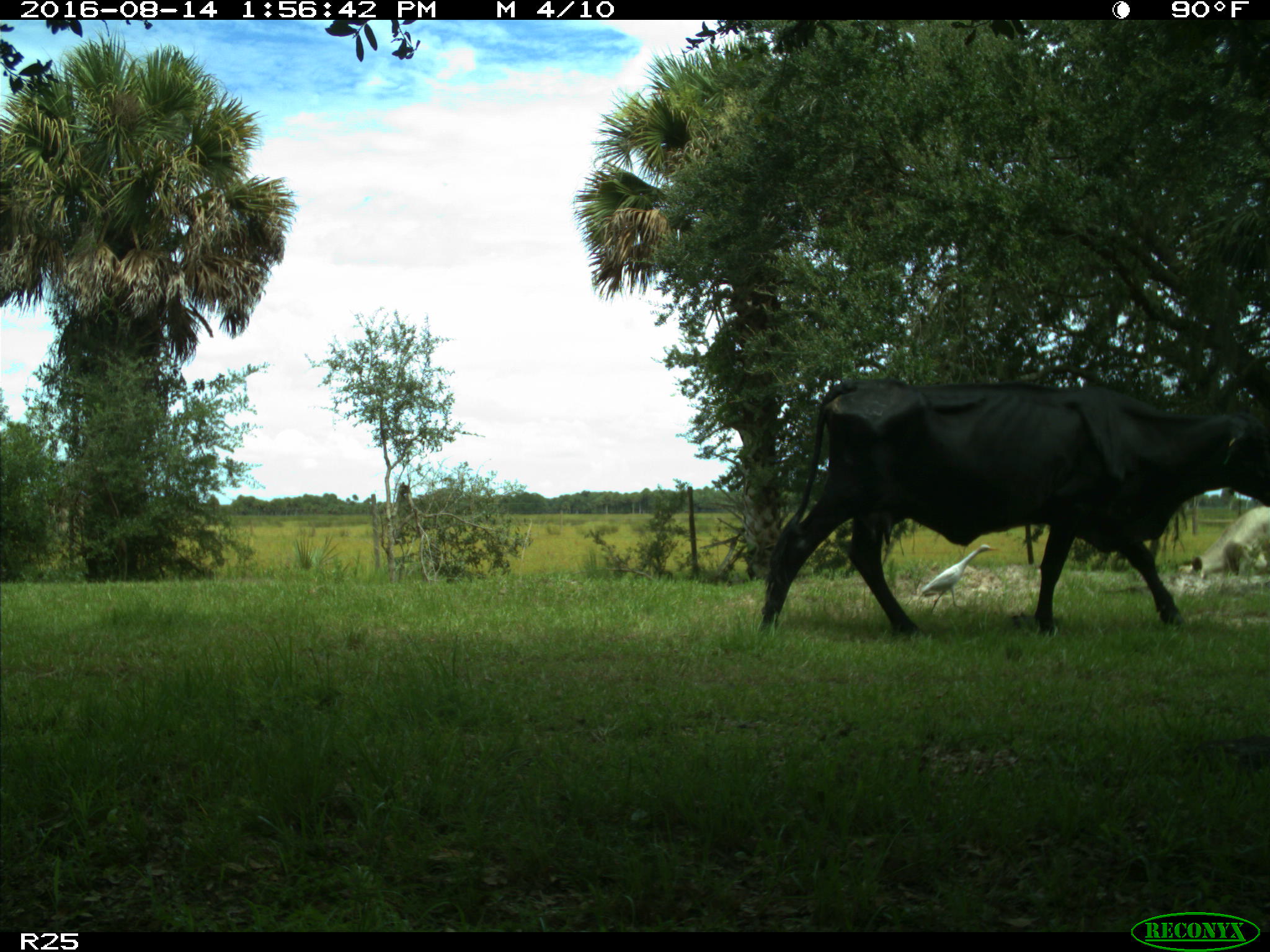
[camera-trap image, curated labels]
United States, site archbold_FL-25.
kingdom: Animalia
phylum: Chordata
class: Mammalia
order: Artiodactyla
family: Bovidae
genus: Bos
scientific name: Bos taurus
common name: domestic cow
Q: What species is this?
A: Bos taurus (domestic cow).